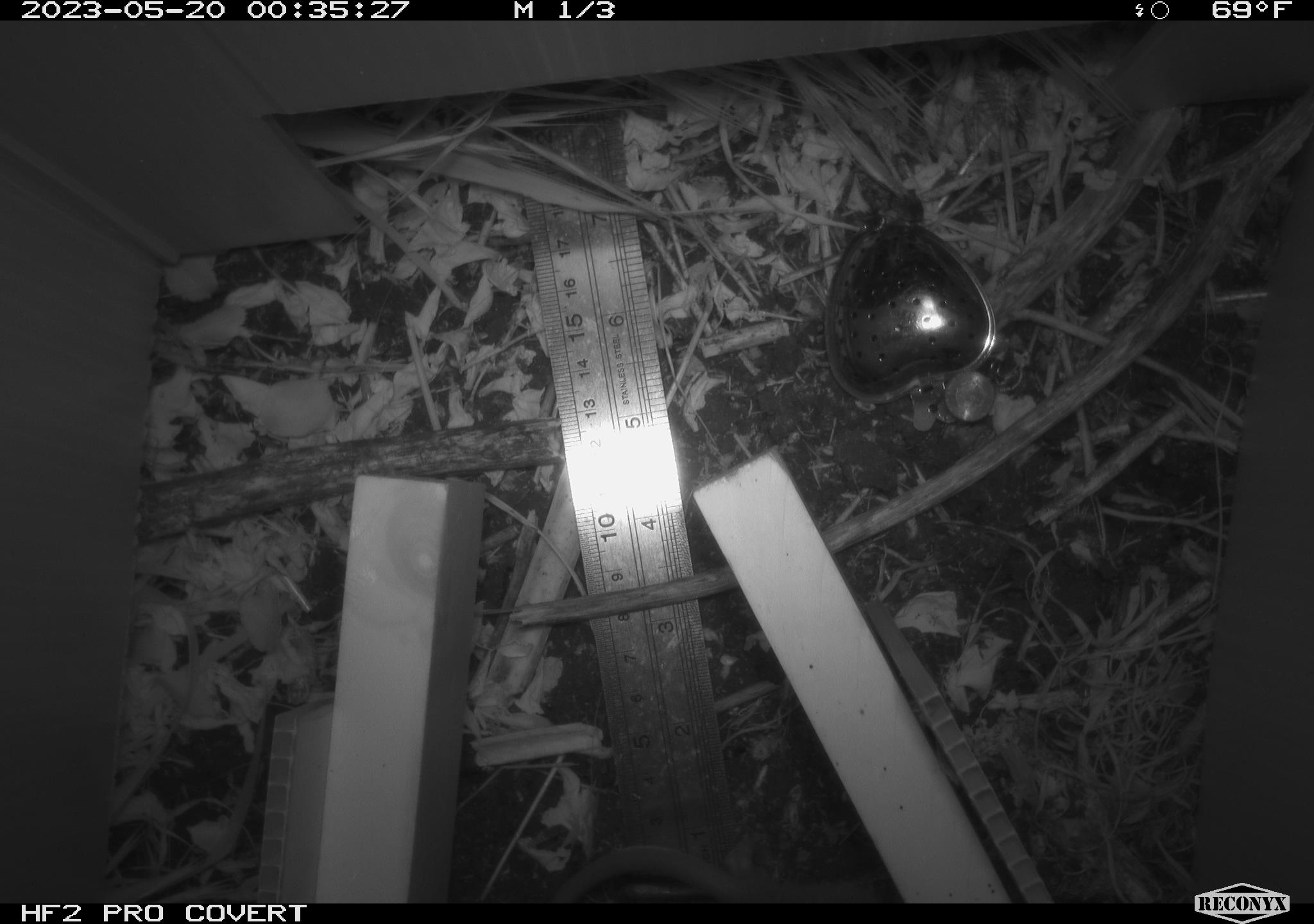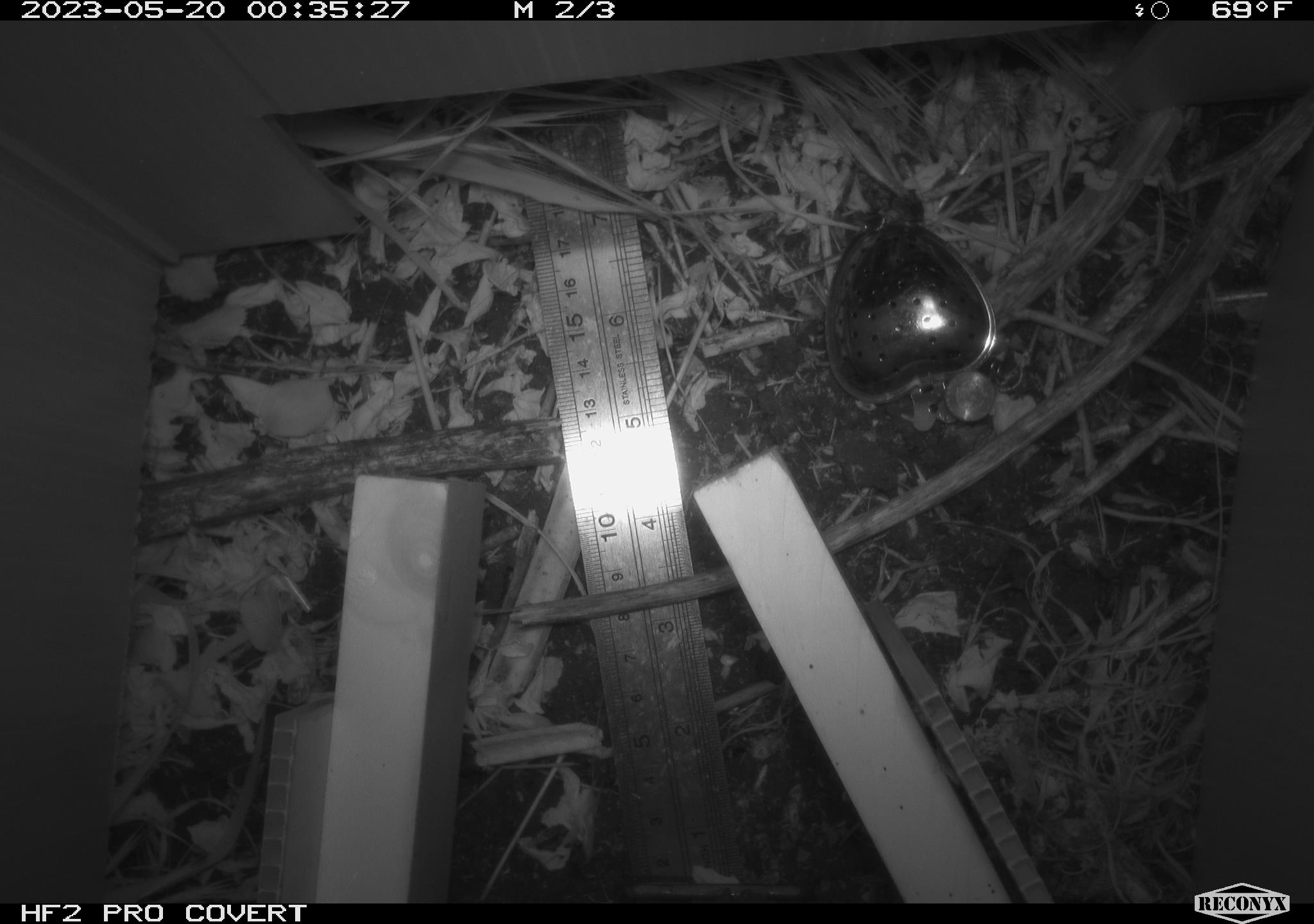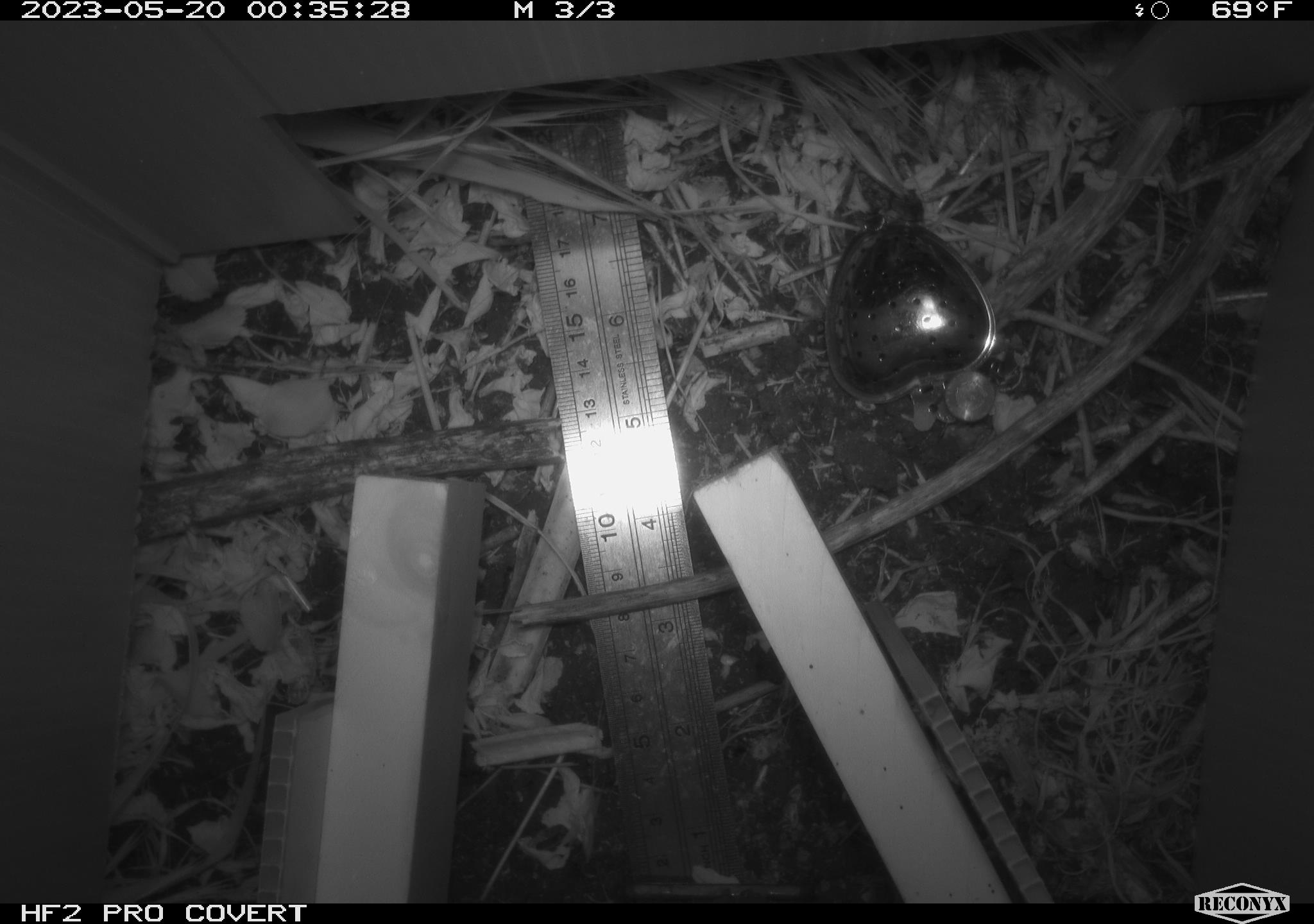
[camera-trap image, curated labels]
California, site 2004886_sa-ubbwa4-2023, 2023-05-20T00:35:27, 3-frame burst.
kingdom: Animalia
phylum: Chordata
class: Mammalia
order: Rodentia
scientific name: Rodentia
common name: mouse species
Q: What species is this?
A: Mouse species (Rodentia).